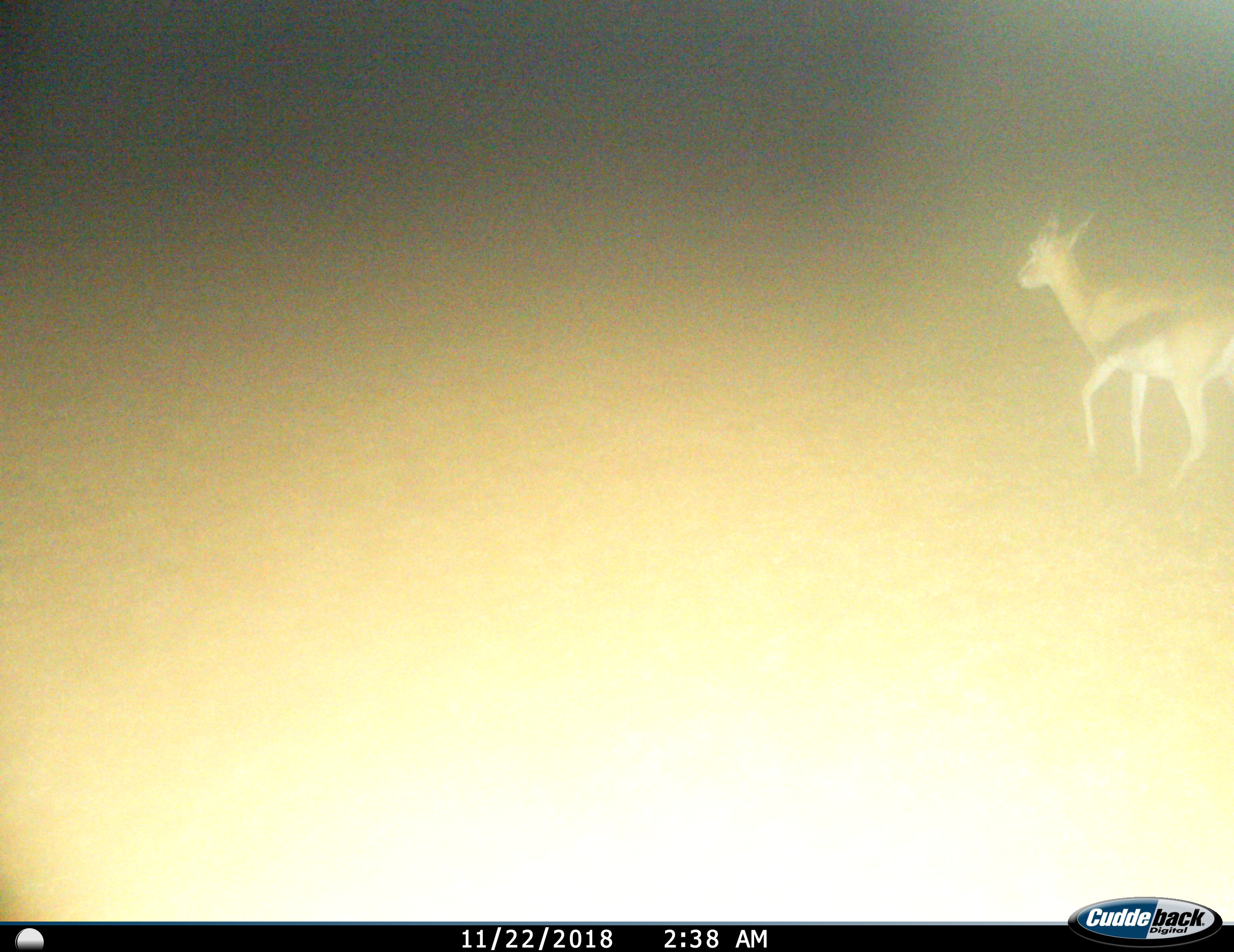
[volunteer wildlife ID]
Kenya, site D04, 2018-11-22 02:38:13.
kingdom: Animalia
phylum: Chordata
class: Mammalia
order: Artiodactyla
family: Bovidae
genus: Eudorcas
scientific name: Eudorcas thomsonii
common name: thomson's gazelle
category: gazellethomsons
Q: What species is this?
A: Gazellethomsons (thomson's gazelle) (Eudorcas thomsonii).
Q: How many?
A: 1.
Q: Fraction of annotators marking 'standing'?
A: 12%.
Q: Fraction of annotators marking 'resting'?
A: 0%.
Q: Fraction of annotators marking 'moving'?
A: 88%.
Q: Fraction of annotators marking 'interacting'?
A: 0%.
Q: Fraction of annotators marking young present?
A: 0%.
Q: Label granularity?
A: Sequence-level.